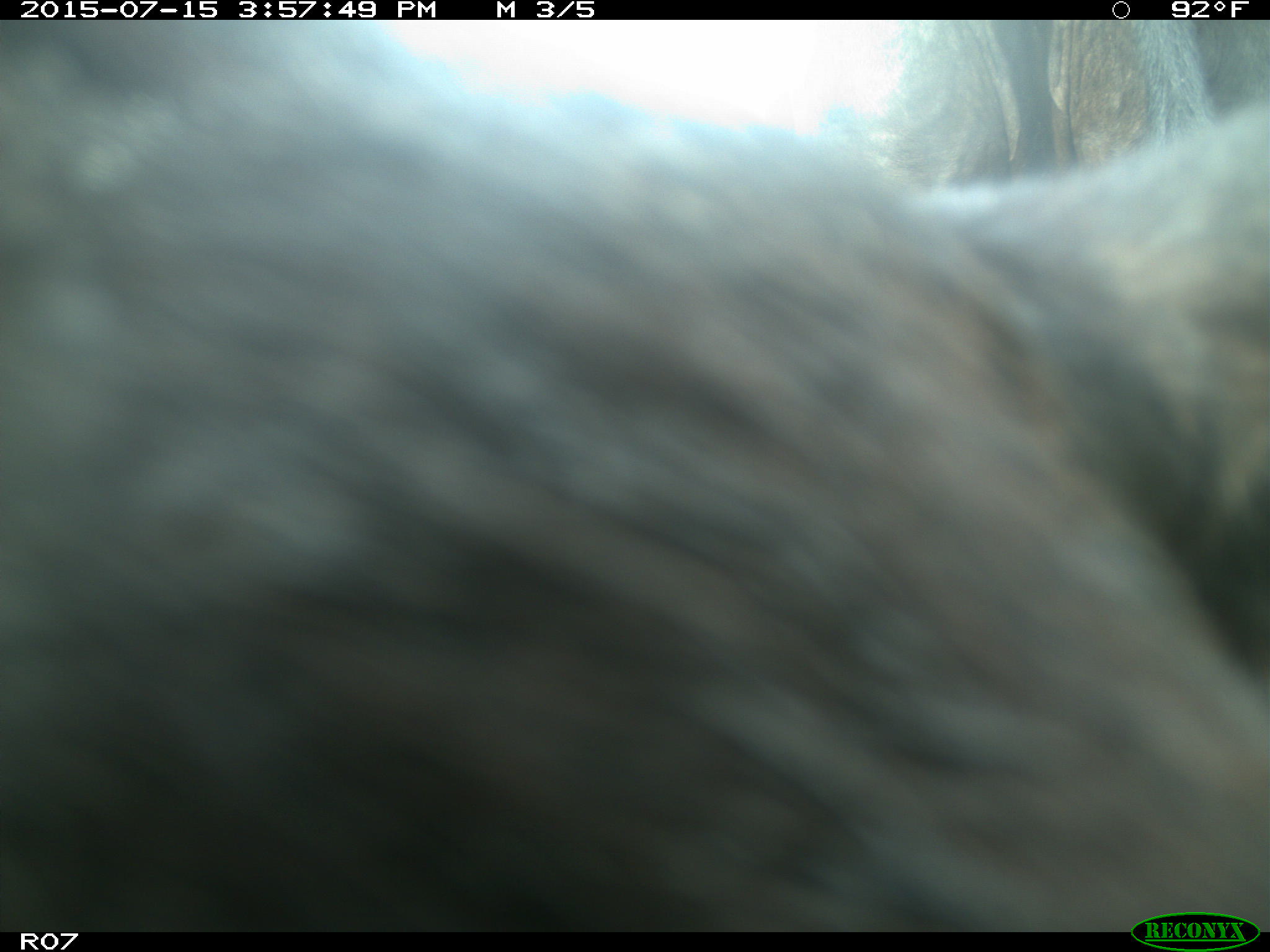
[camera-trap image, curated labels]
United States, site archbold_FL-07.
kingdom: Animalia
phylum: Chordata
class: Mammalia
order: Artiodactyla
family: Bovidae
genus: Bos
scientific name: Bos taurus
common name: domestic cow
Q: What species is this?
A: Bos taurus (domestic cow).